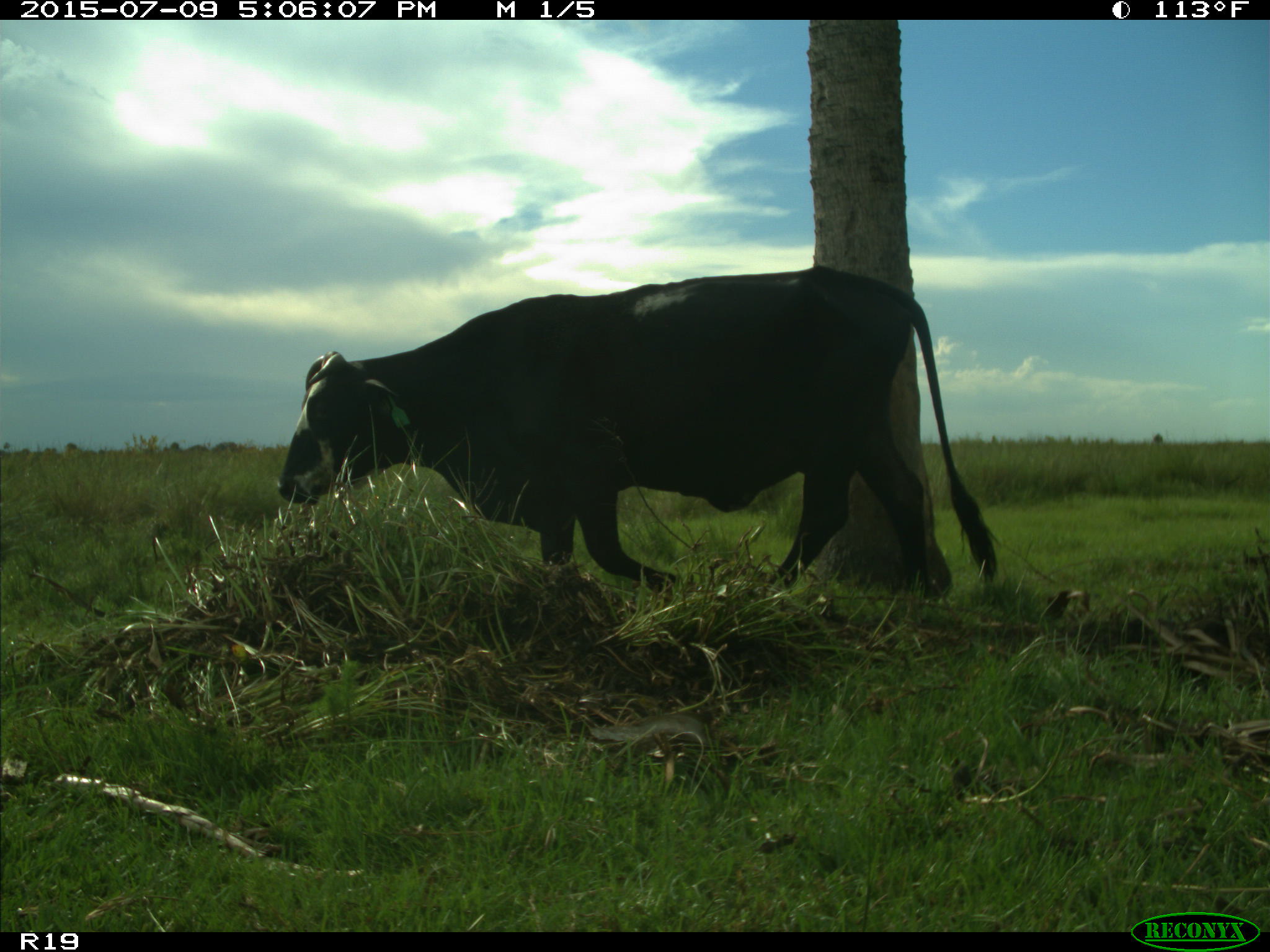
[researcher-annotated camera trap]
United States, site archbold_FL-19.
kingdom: Animalia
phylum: Chordata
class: Mammalia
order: Artiodactyla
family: Bovidae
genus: Bos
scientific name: Bos taurus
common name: domestic cow